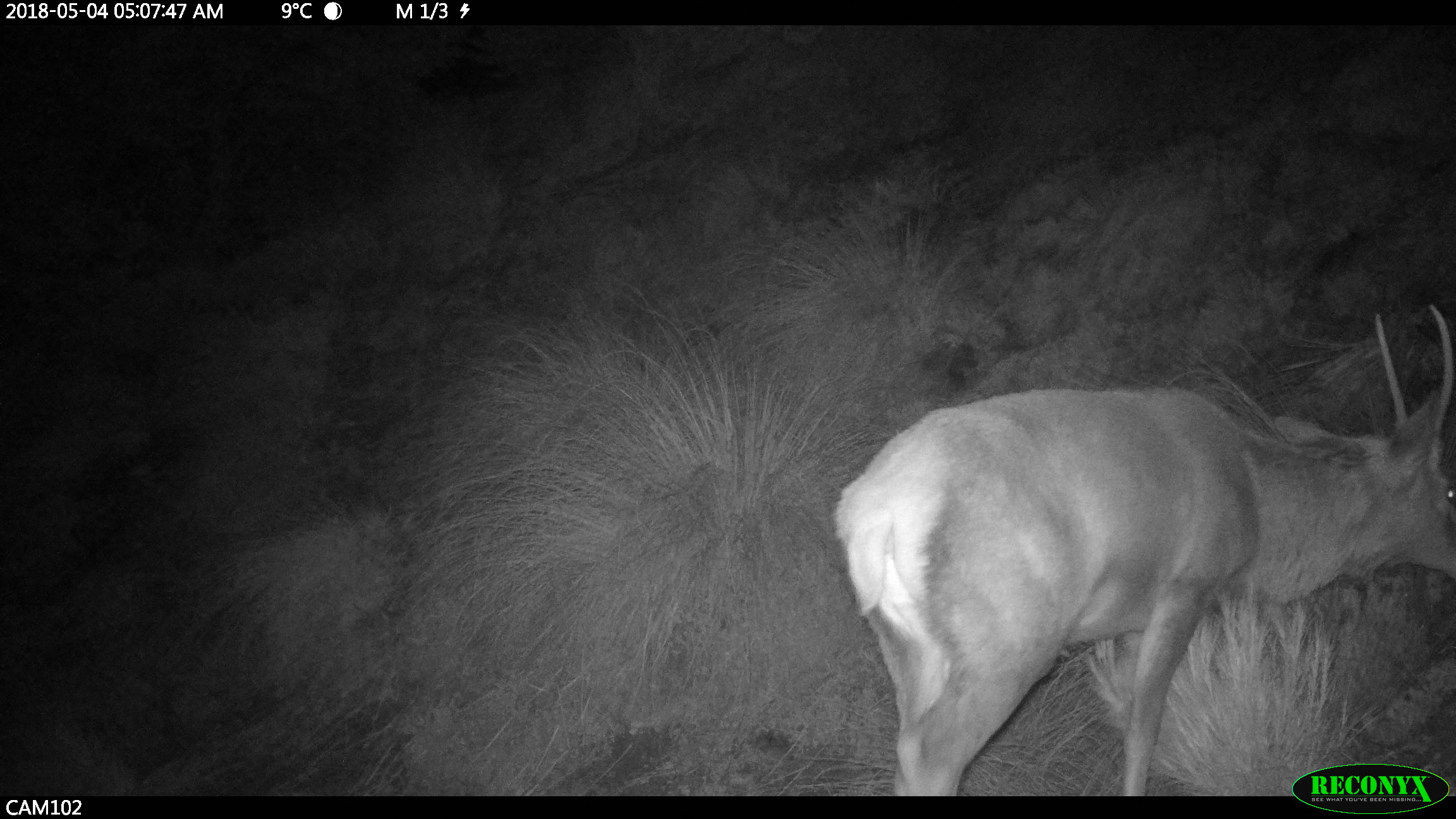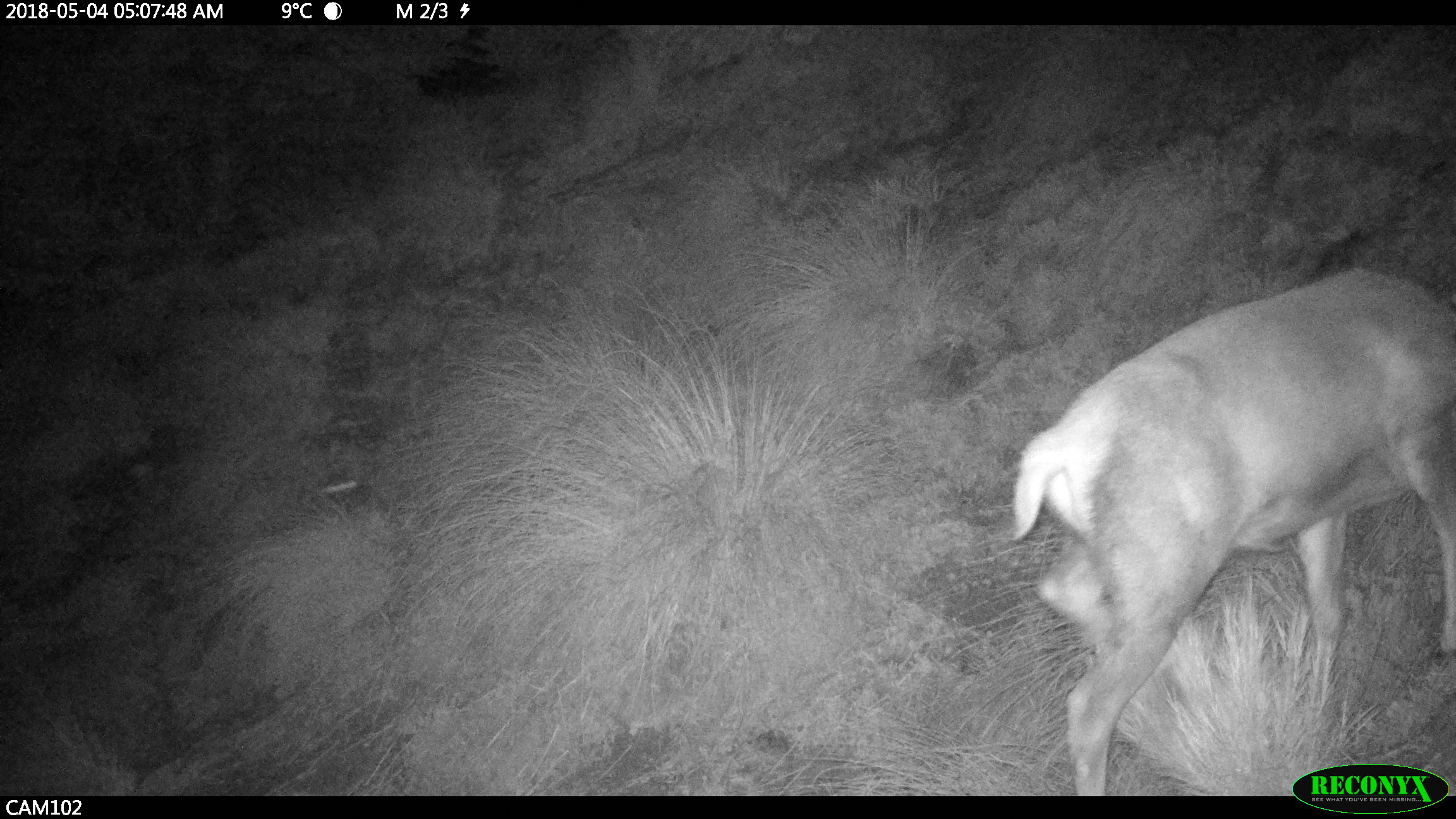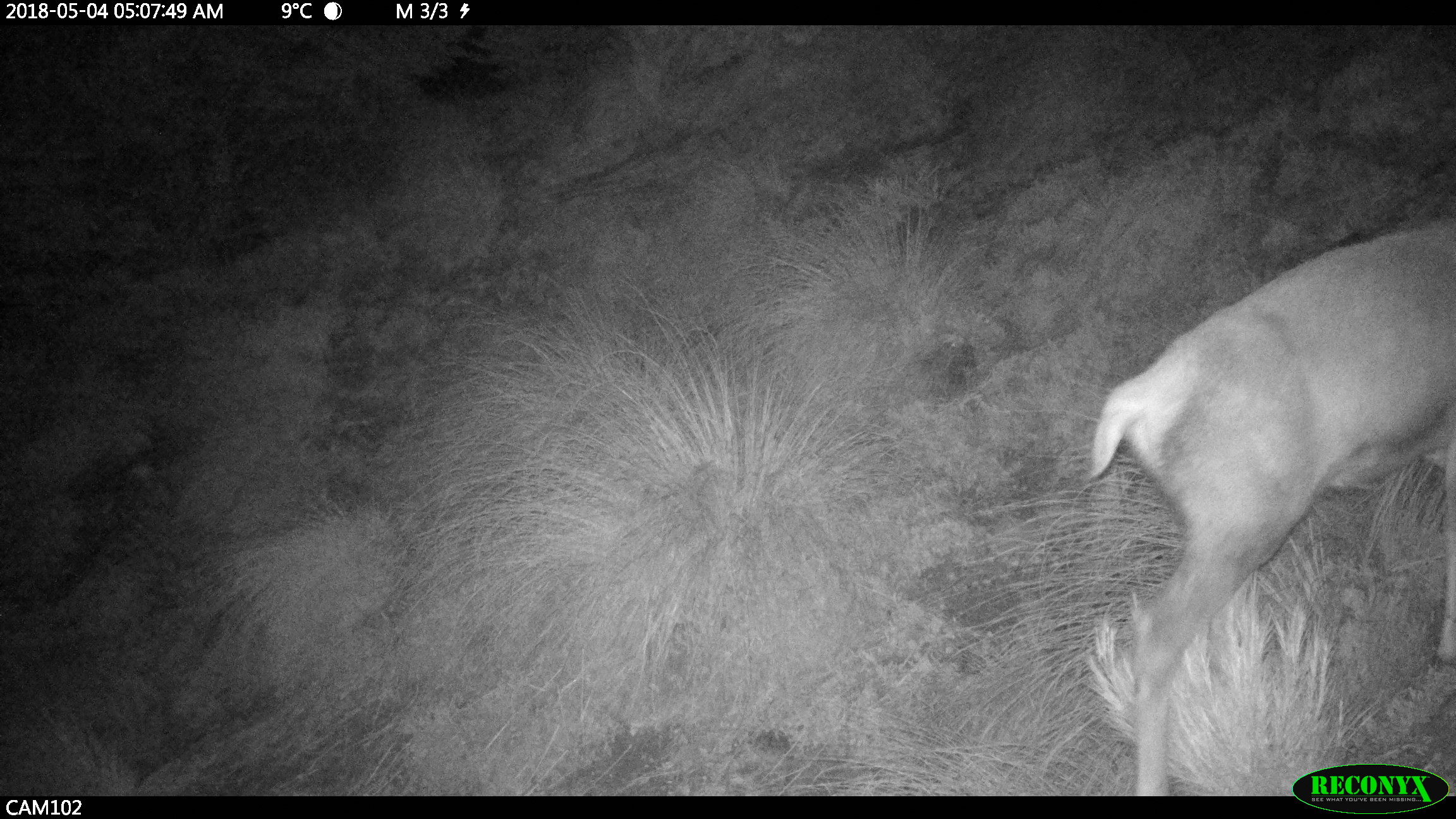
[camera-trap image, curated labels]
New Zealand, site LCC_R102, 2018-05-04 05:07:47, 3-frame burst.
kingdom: Animalia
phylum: Chordata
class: Mammalia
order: Artiodactyla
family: Cervidae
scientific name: Cervidae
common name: deer